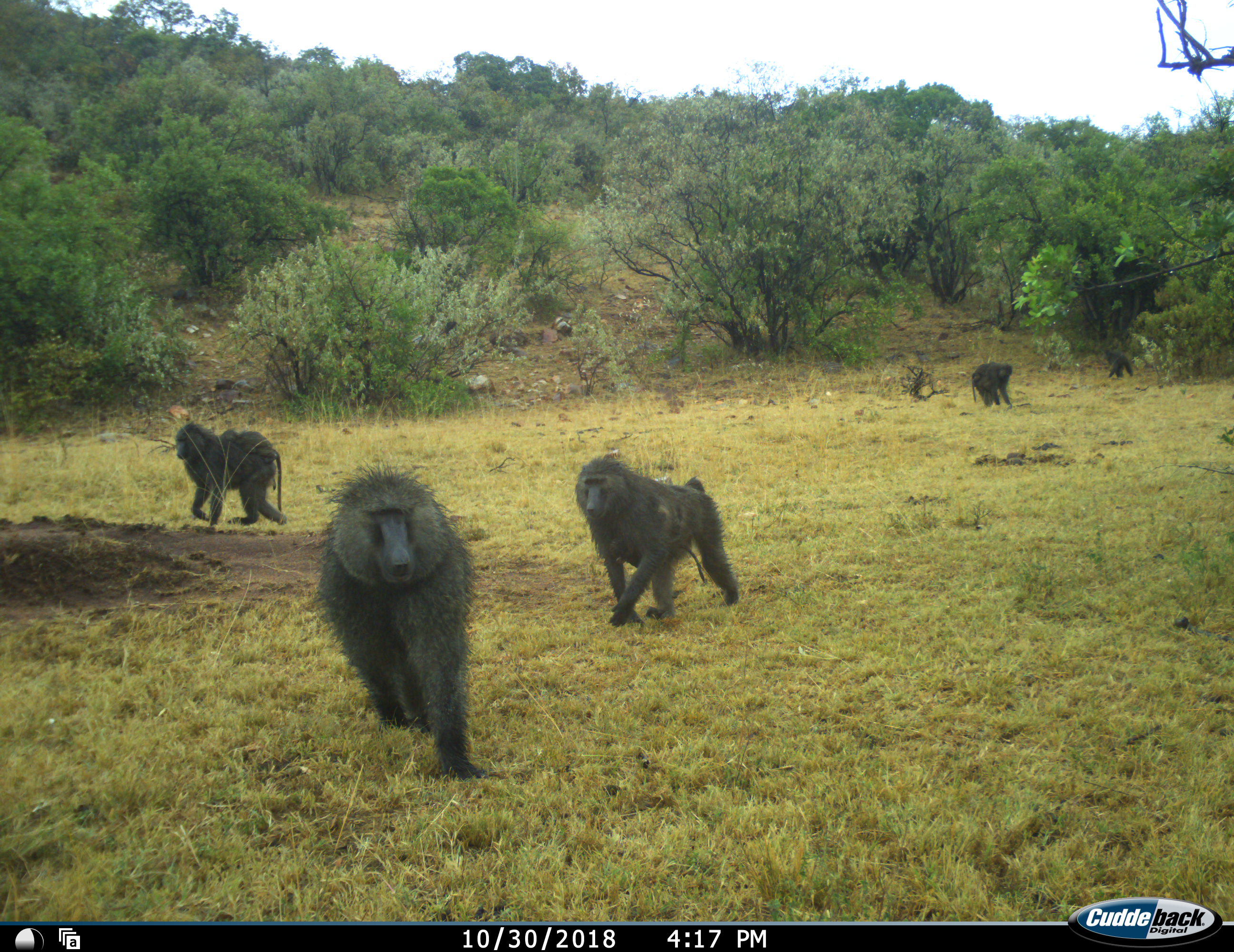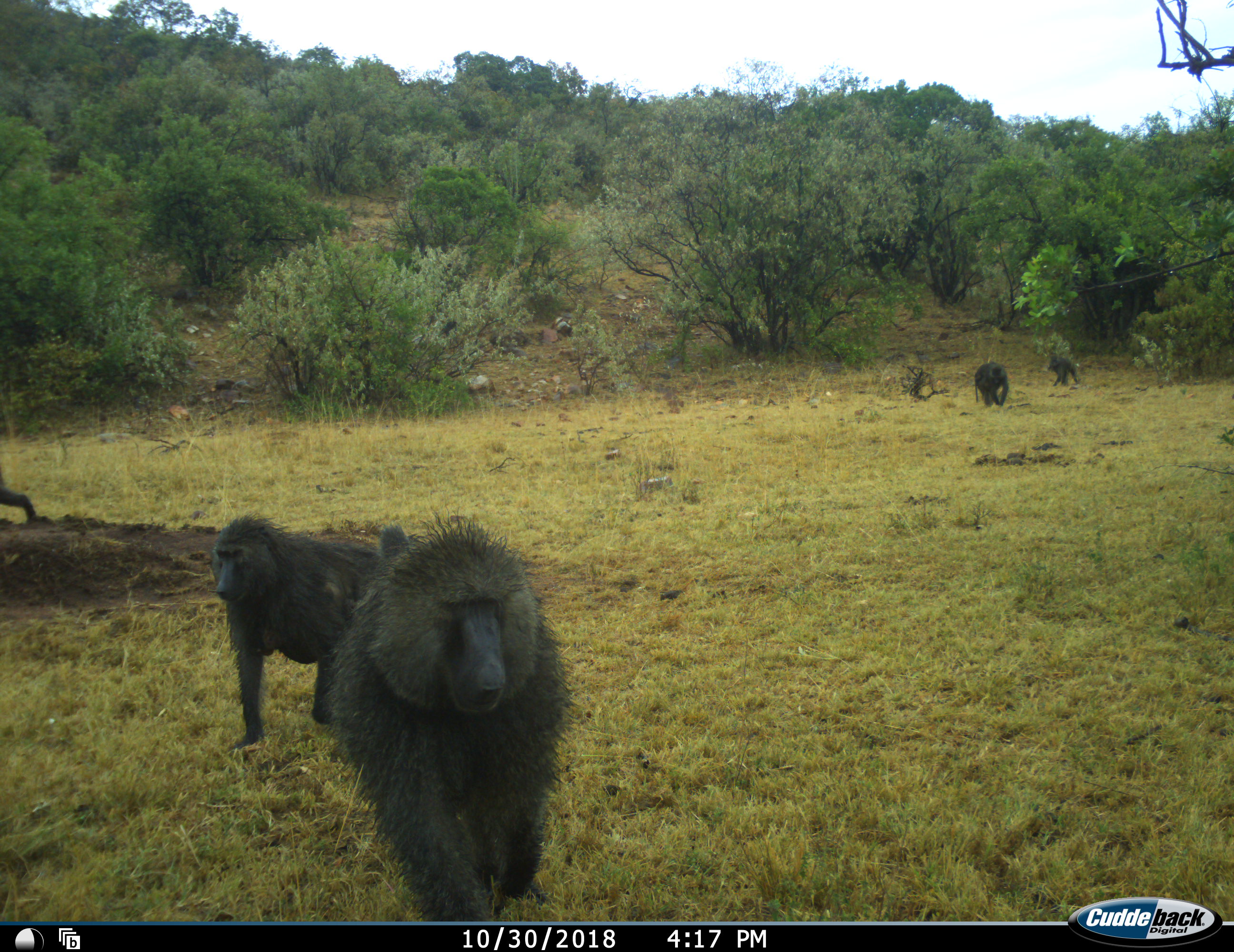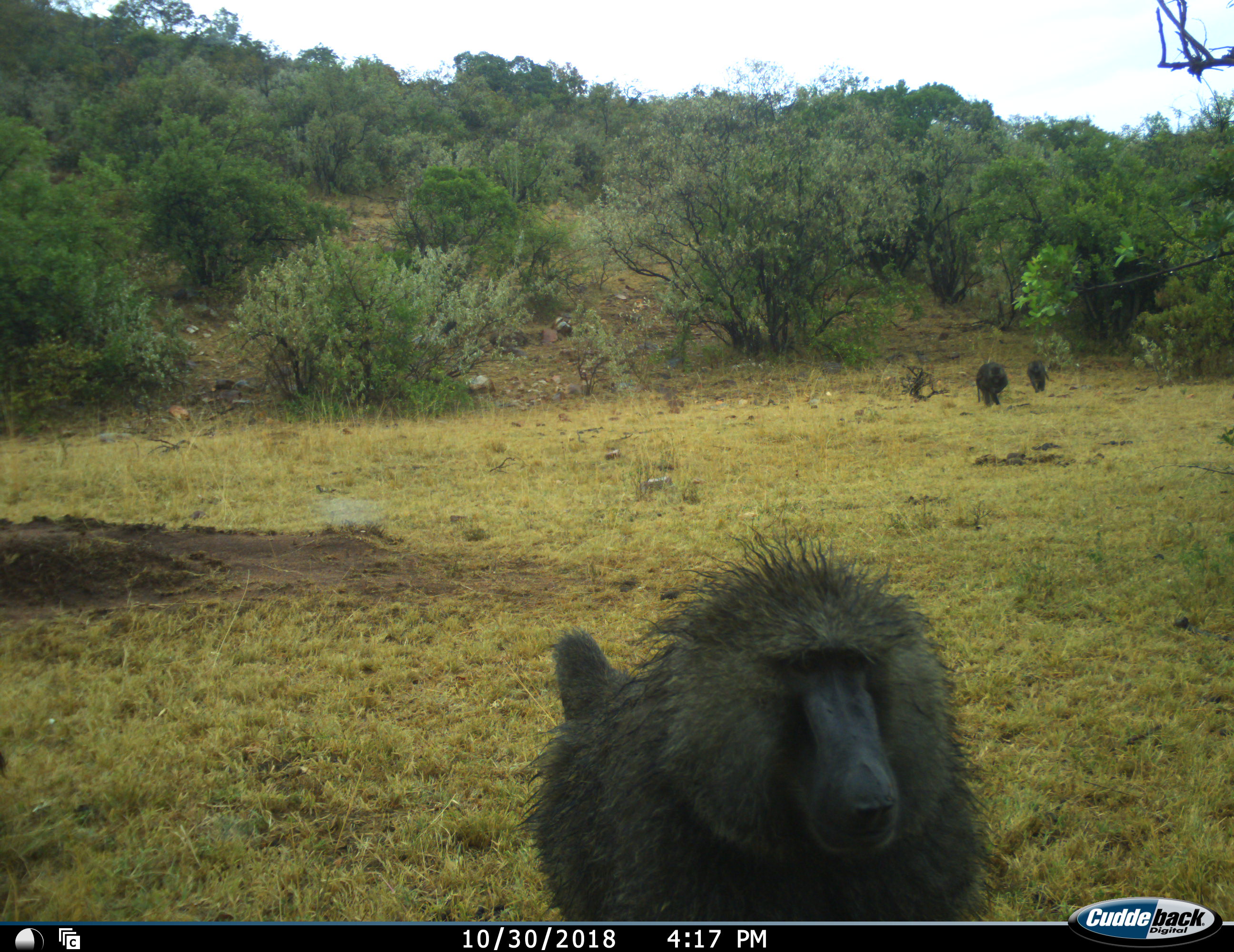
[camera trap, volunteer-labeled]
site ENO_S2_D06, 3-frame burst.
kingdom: Animalia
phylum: Chordata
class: Mammalia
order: Primates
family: Cercopithecidae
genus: Papio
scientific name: Papio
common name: baboon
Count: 6.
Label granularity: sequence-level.